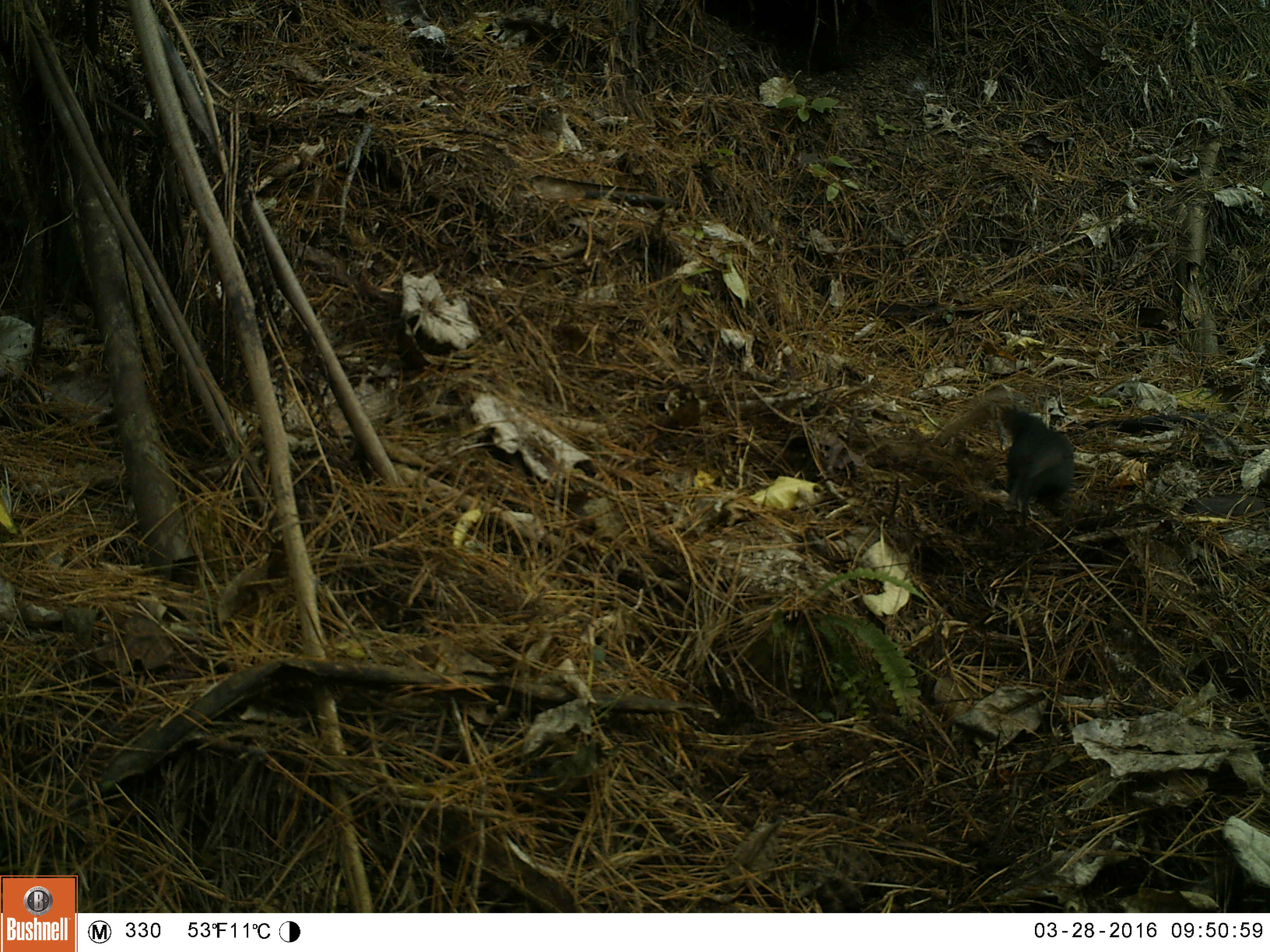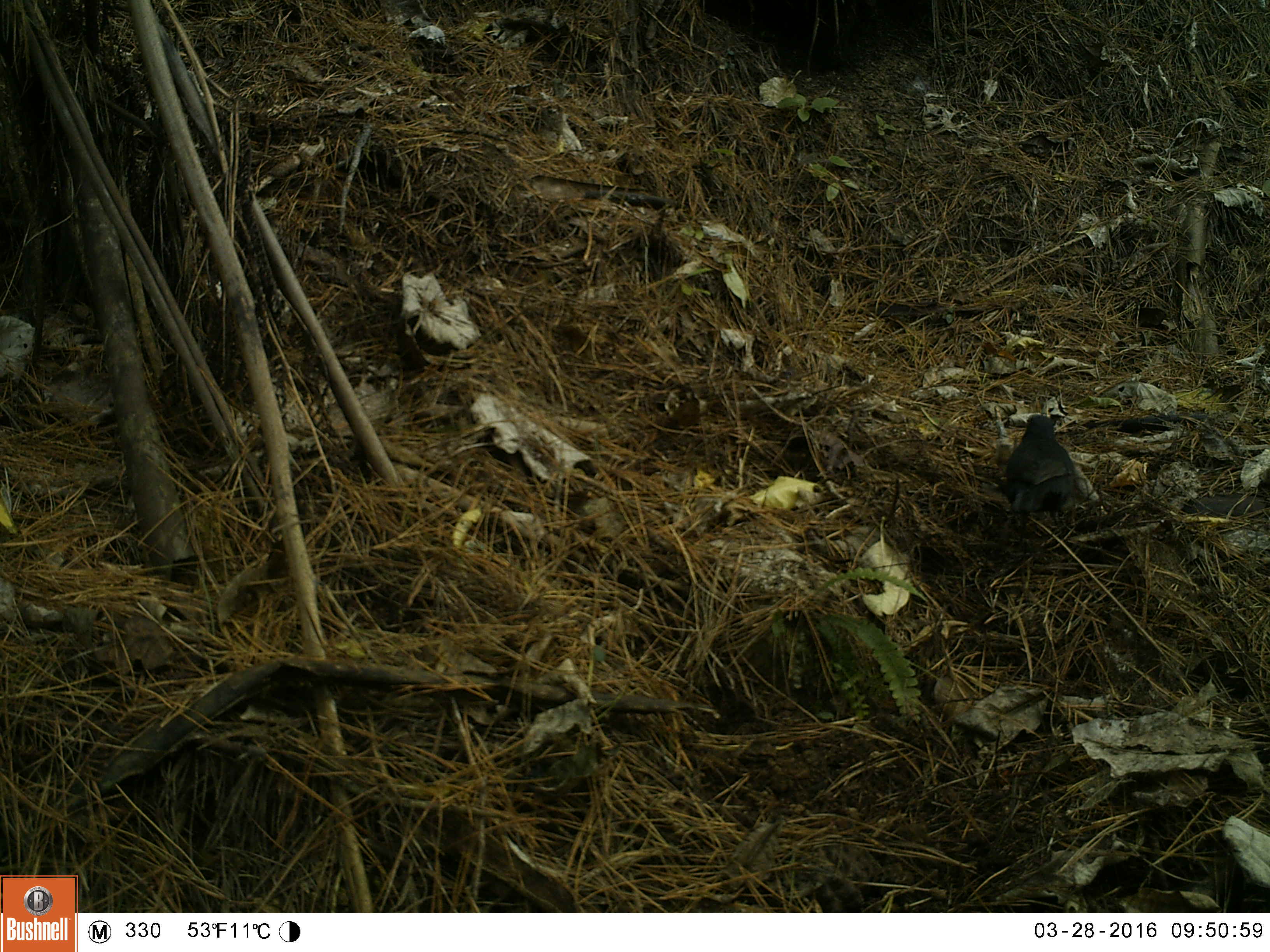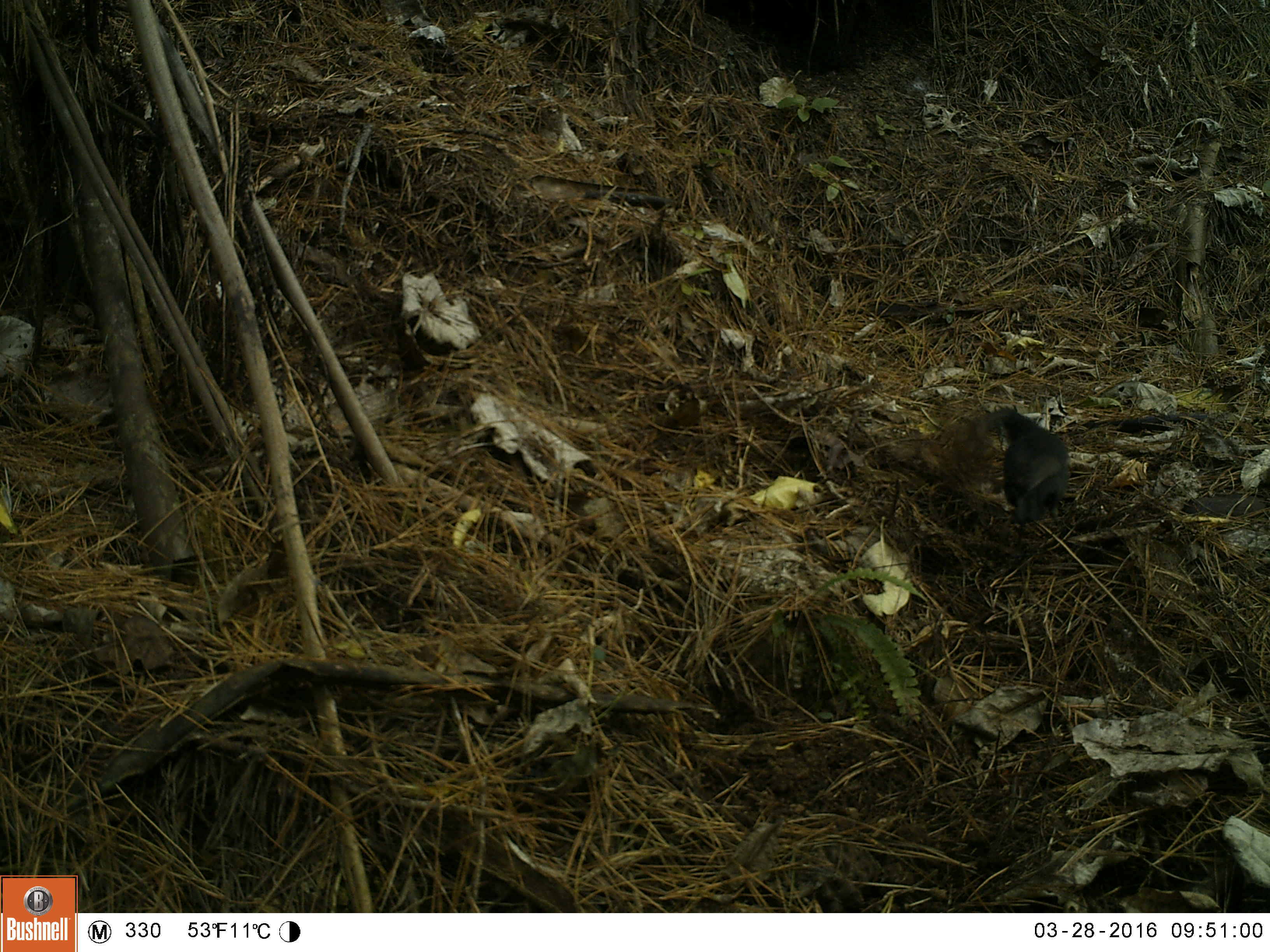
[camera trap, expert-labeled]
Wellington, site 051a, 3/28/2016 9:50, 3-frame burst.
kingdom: Animalia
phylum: Chordata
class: Aves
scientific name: Aves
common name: bird